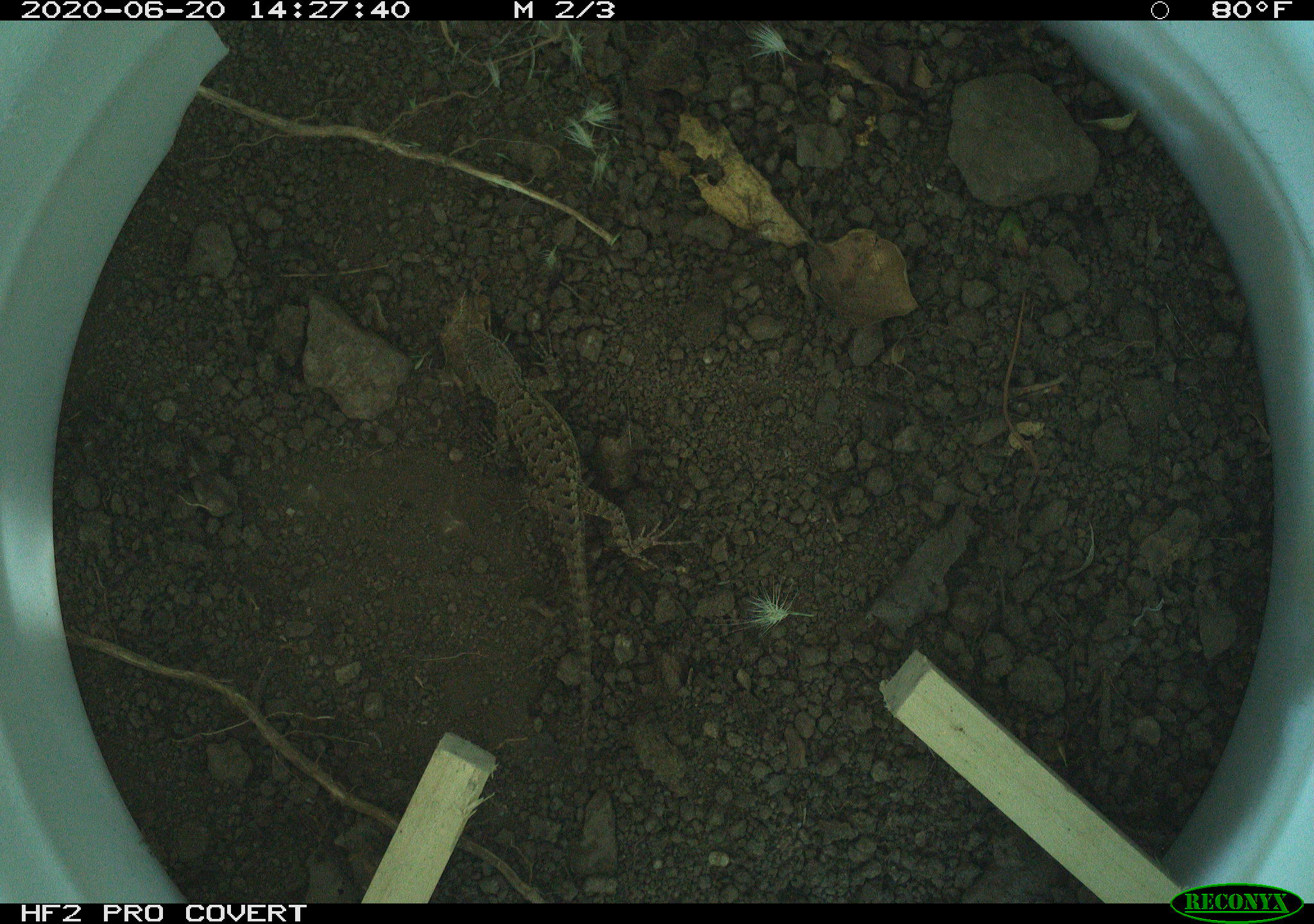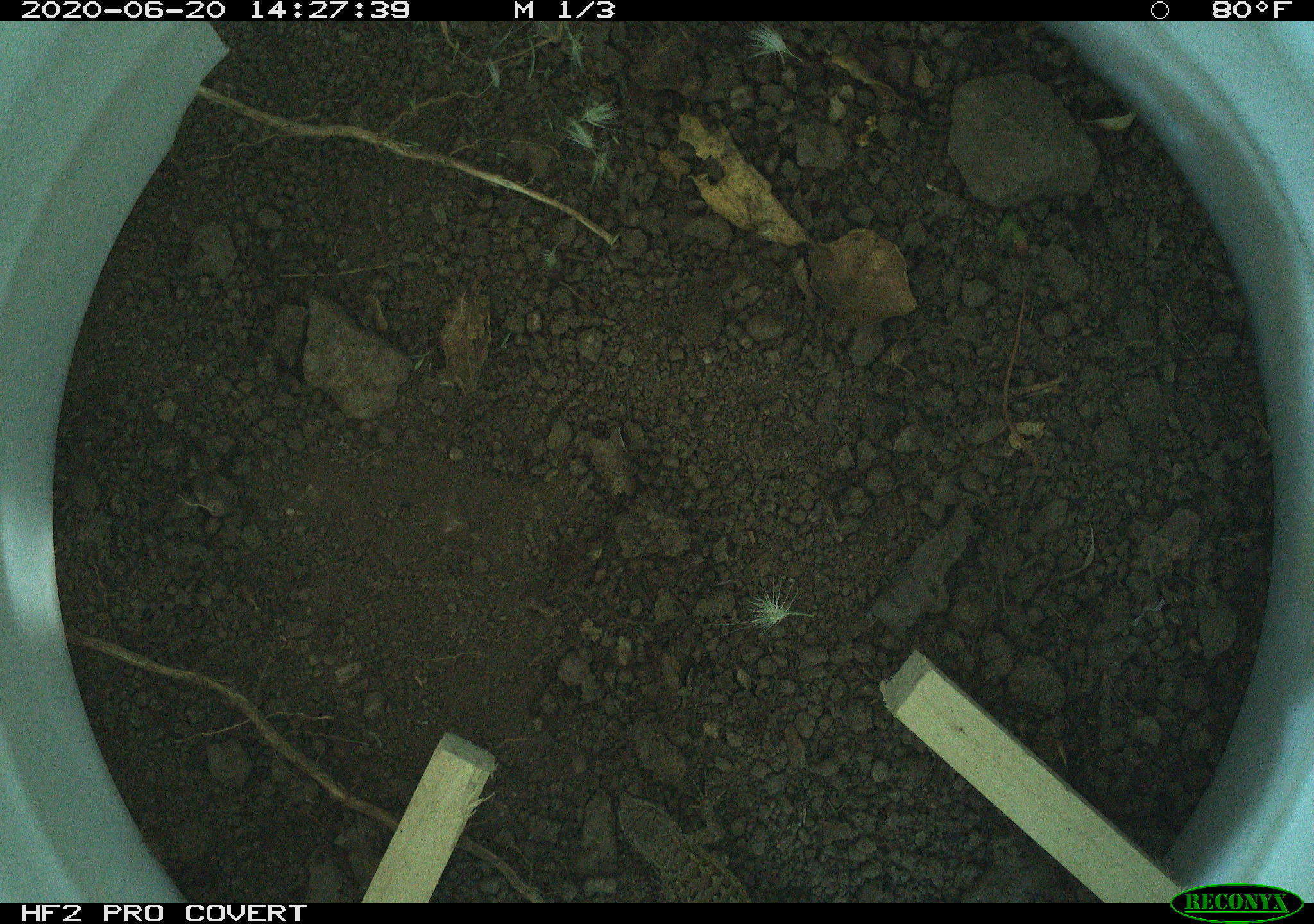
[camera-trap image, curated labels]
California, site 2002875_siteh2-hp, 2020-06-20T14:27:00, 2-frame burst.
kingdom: Animalia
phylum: Chordata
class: Reptilia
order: Squamata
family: Phrynosomatidae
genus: Sceloporus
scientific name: Sceloporus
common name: spiny lizards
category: sceloporus species